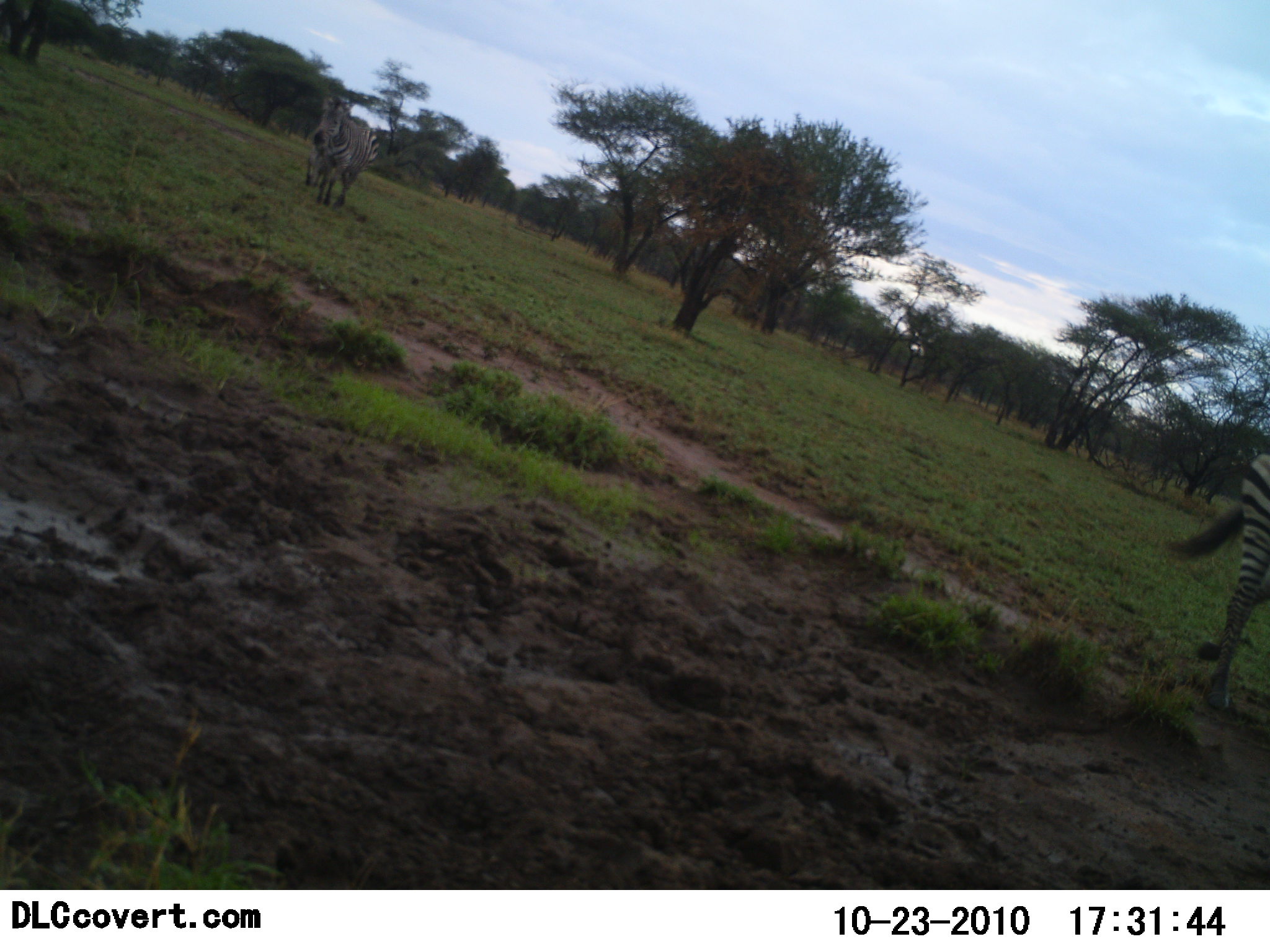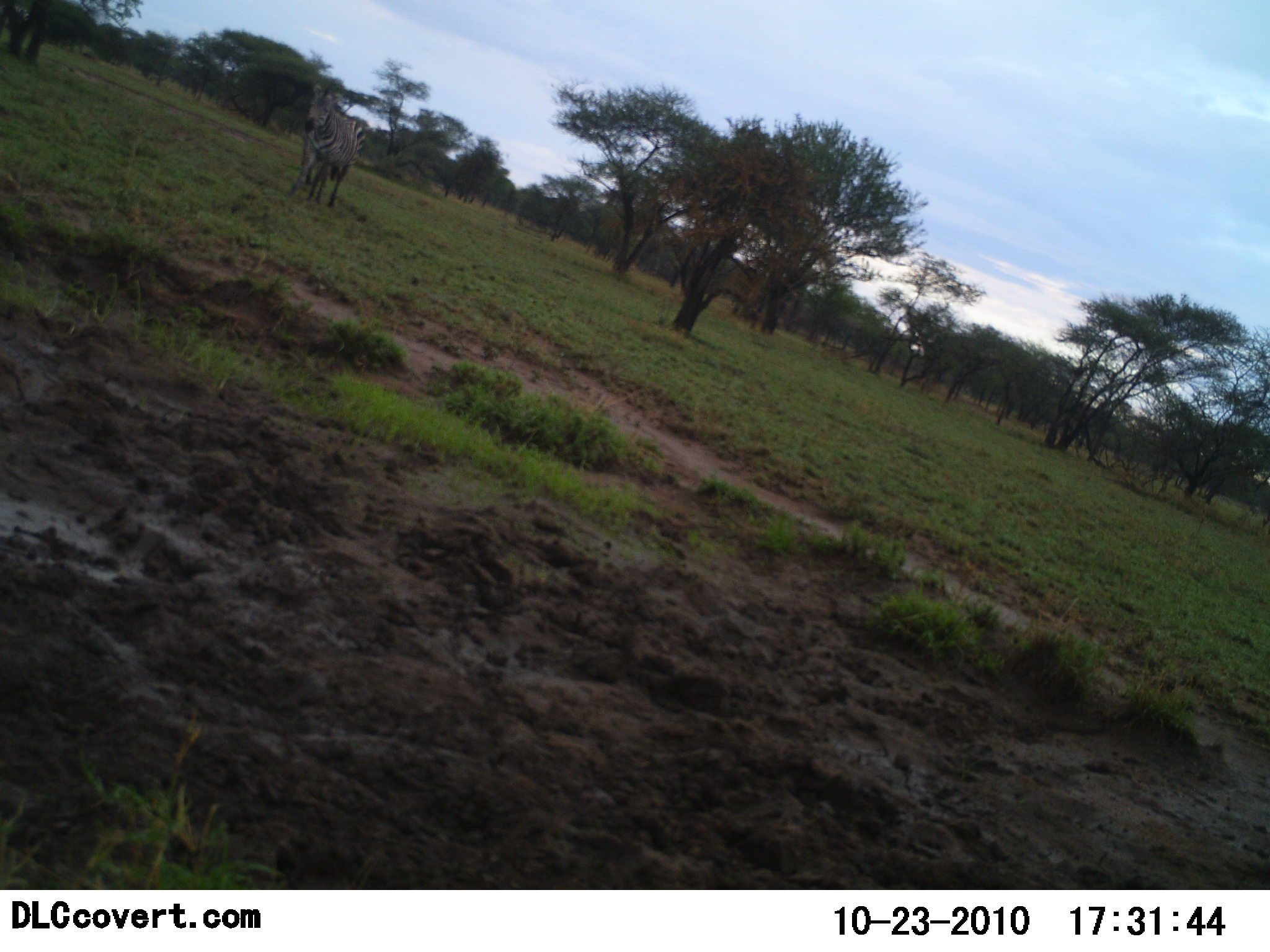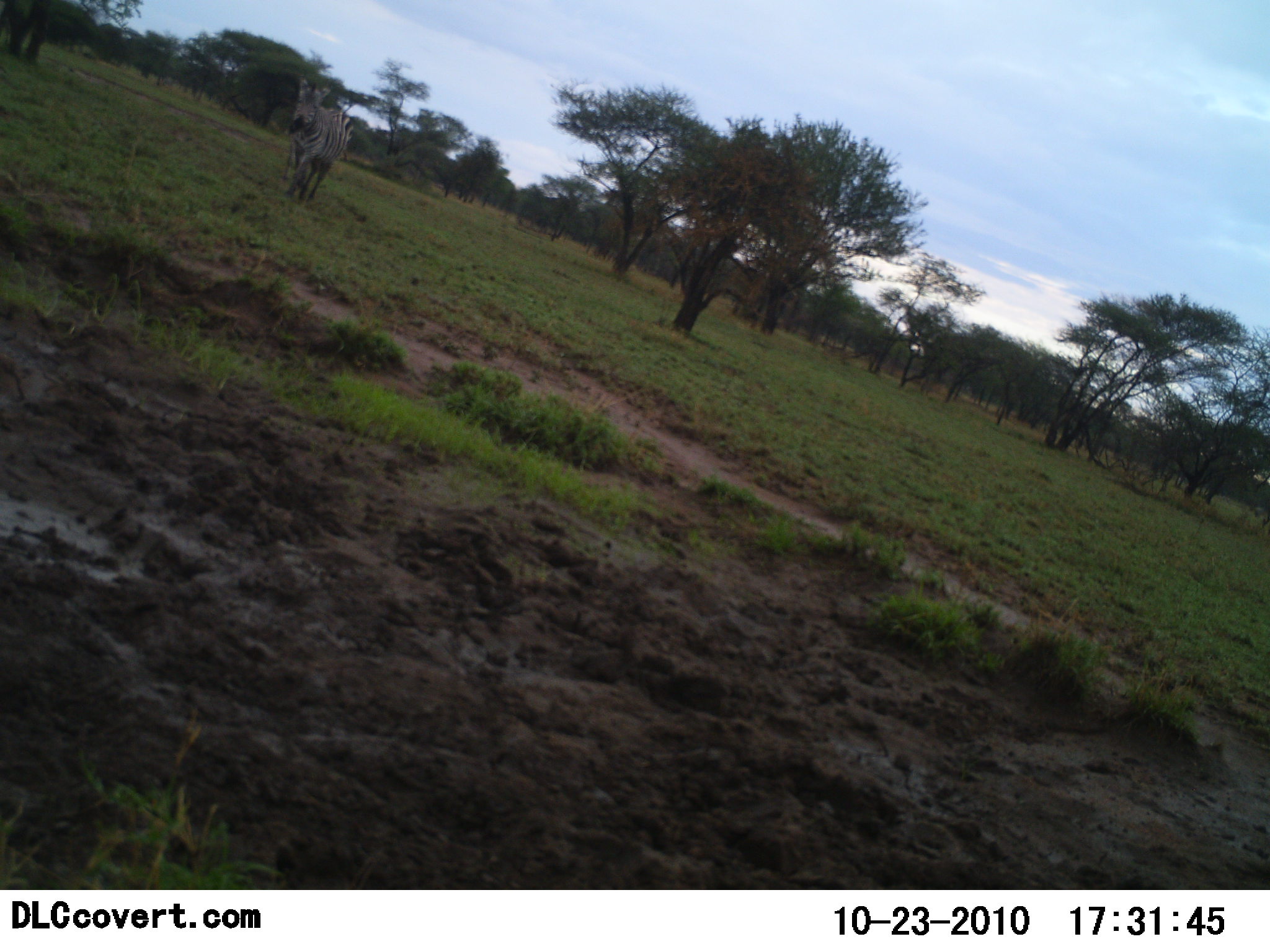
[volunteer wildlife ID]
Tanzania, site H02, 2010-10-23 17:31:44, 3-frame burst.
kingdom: Animalia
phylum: Chordata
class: Mammalia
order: Perissodactyla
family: Equidae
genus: Equus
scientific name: Equus quagga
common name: plains zebra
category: zebra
Zebra (plains zebra) (Equus quagga), count 2. Behavior (volunteer vote fractions): standing 12%, resting 0%, moving 94%, interacting 0%. Young present (vote fraction): 0%. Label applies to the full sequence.